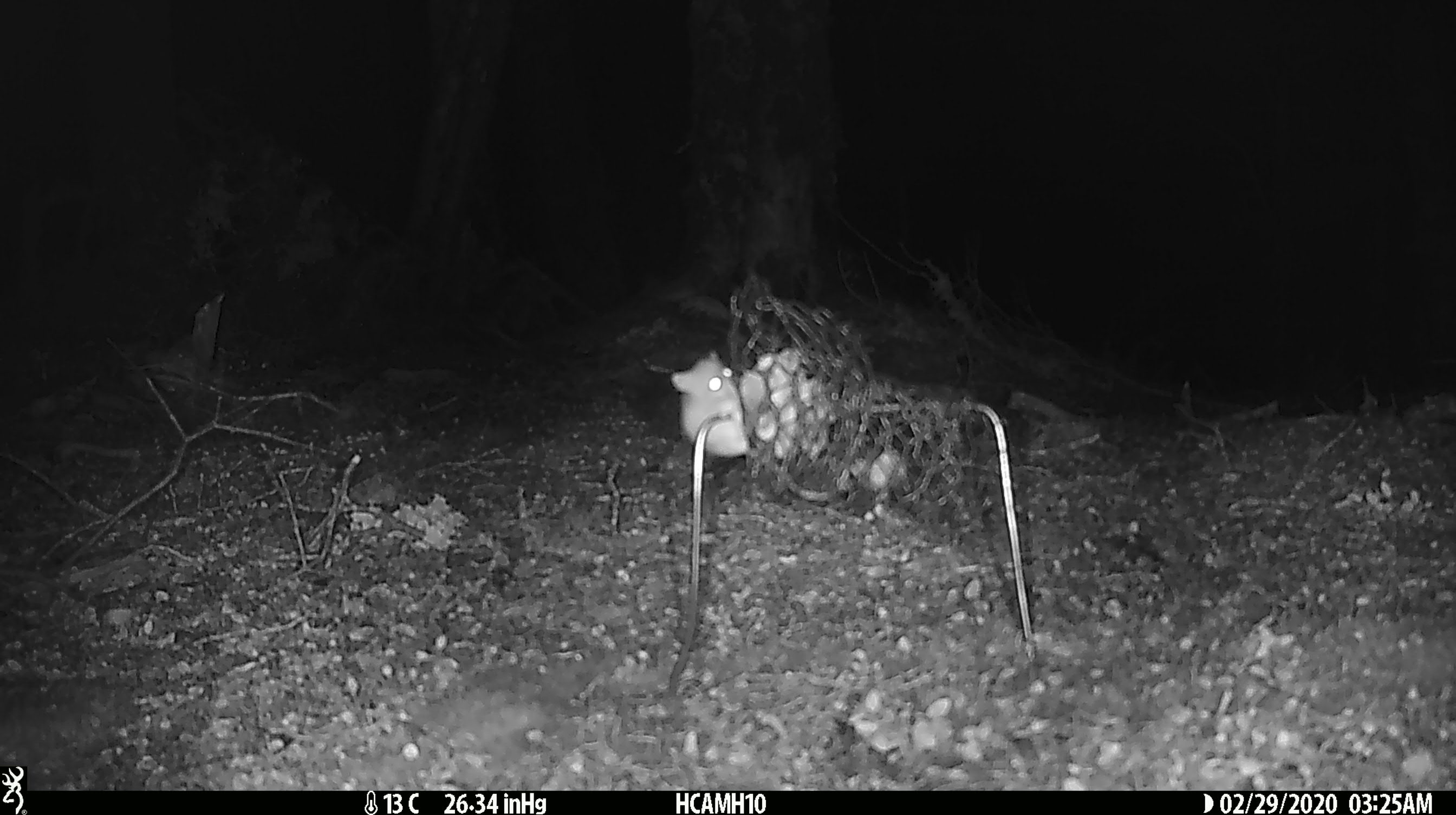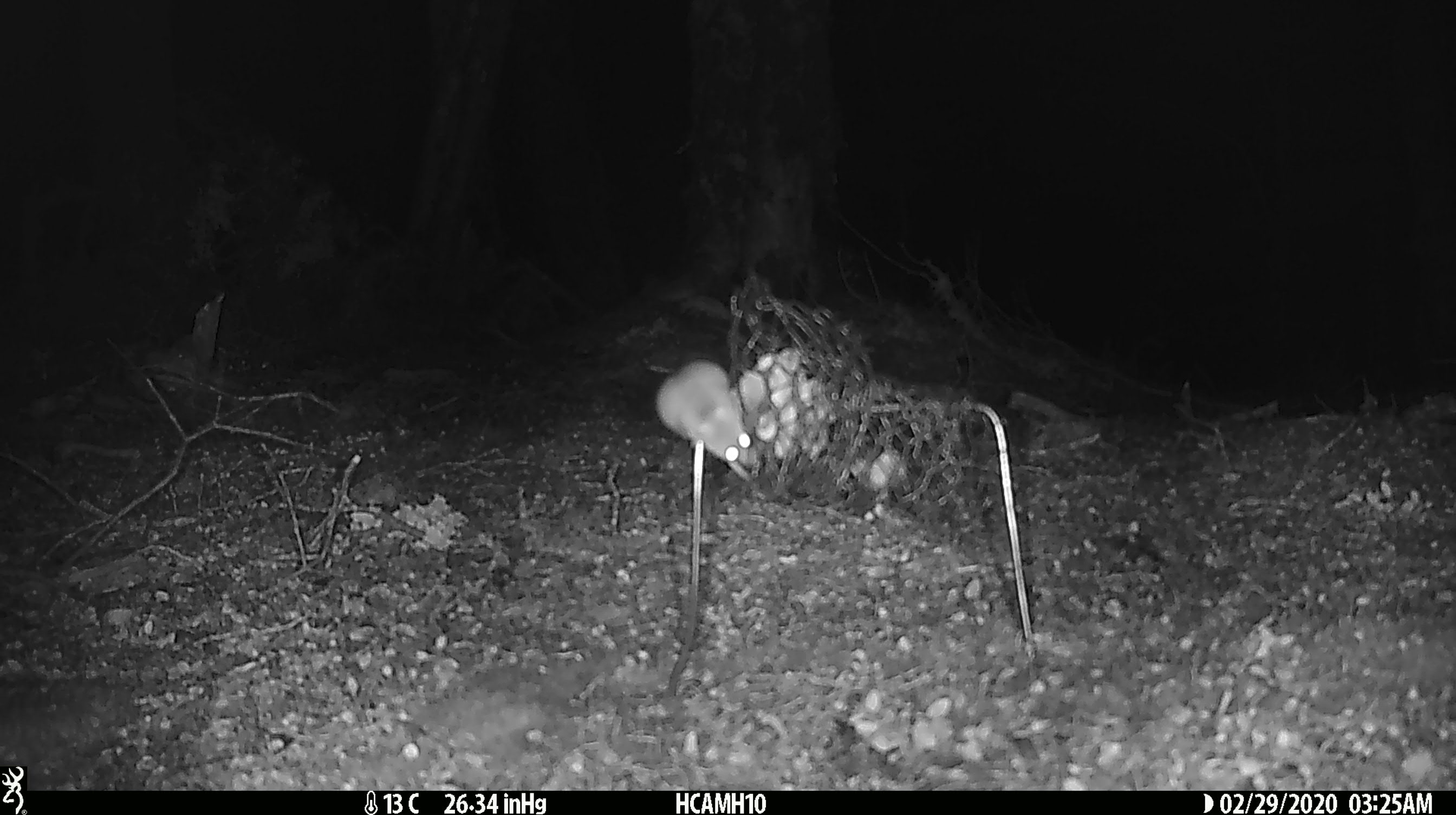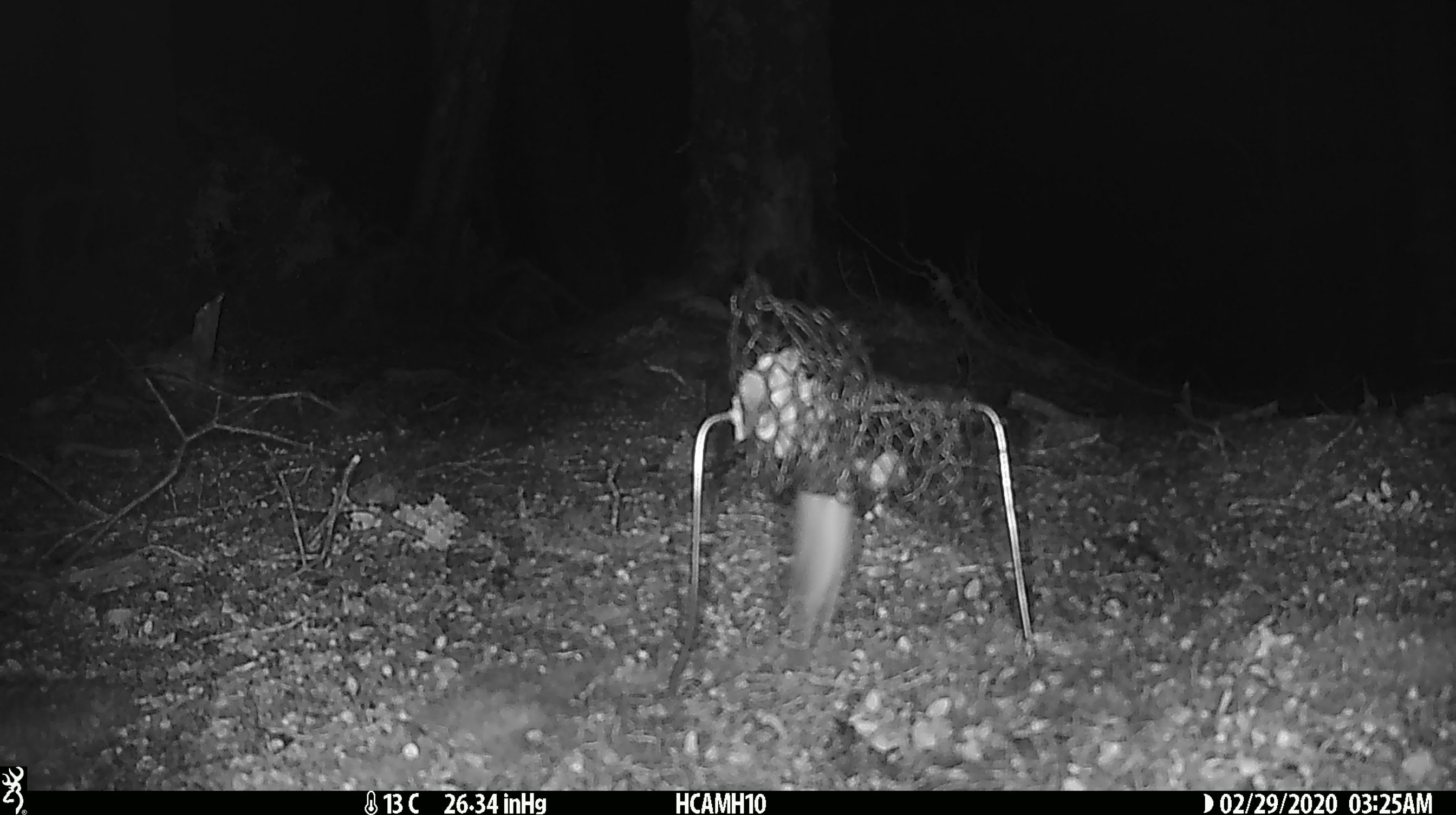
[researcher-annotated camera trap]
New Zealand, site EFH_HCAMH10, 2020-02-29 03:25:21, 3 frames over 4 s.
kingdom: Animalia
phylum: Chordata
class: Mammalia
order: Rodentia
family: Muridae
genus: Mus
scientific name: Mus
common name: mouse